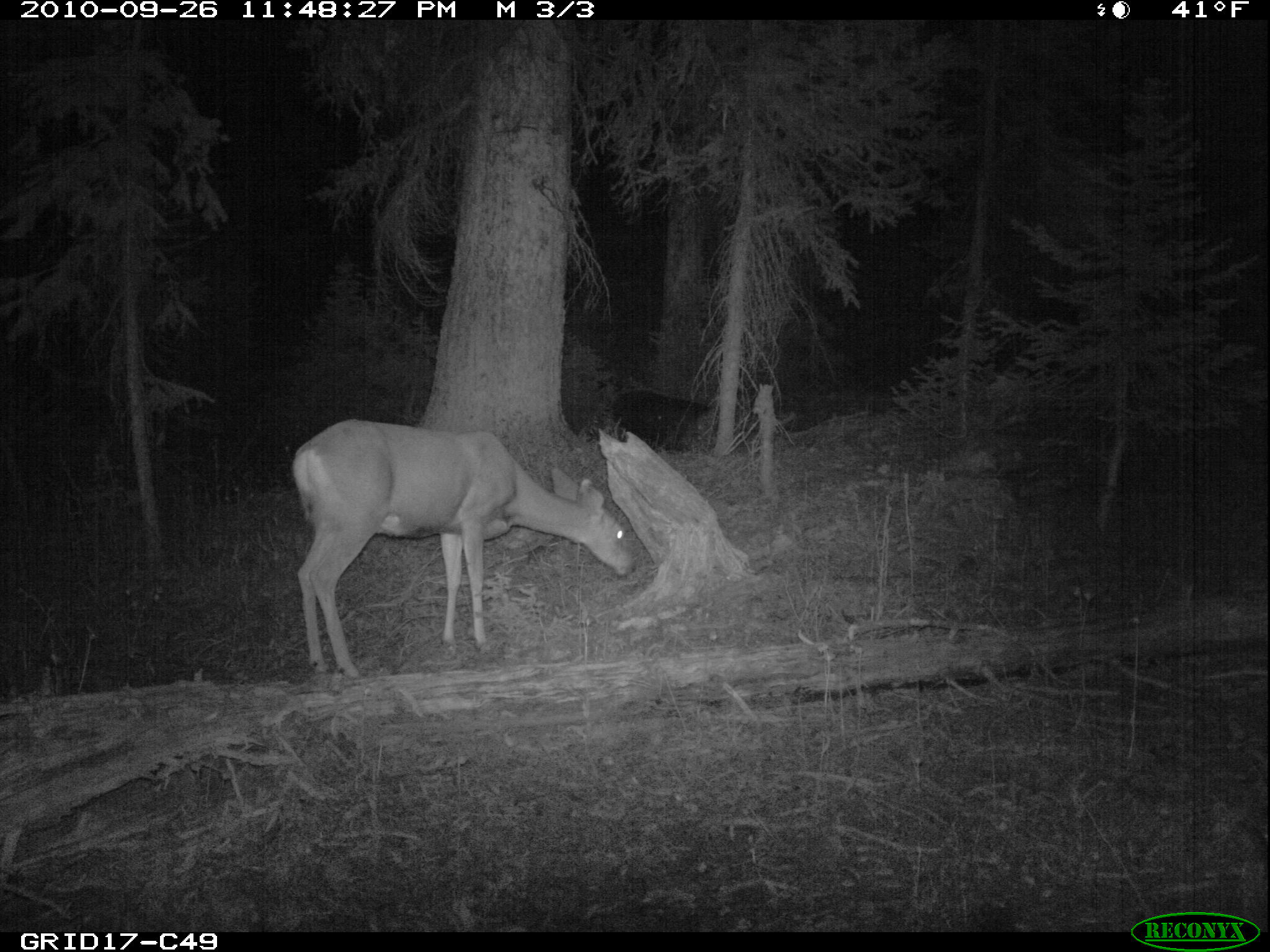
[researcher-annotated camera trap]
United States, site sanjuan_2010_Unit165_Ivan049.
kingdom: Animalia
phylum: Chordata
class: Mammalia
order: Artiodactyla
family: Cervidae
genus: Odocoileus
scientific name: Odocoileus hemionus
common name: mule deer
Odocoileus hemionus (mule deer).